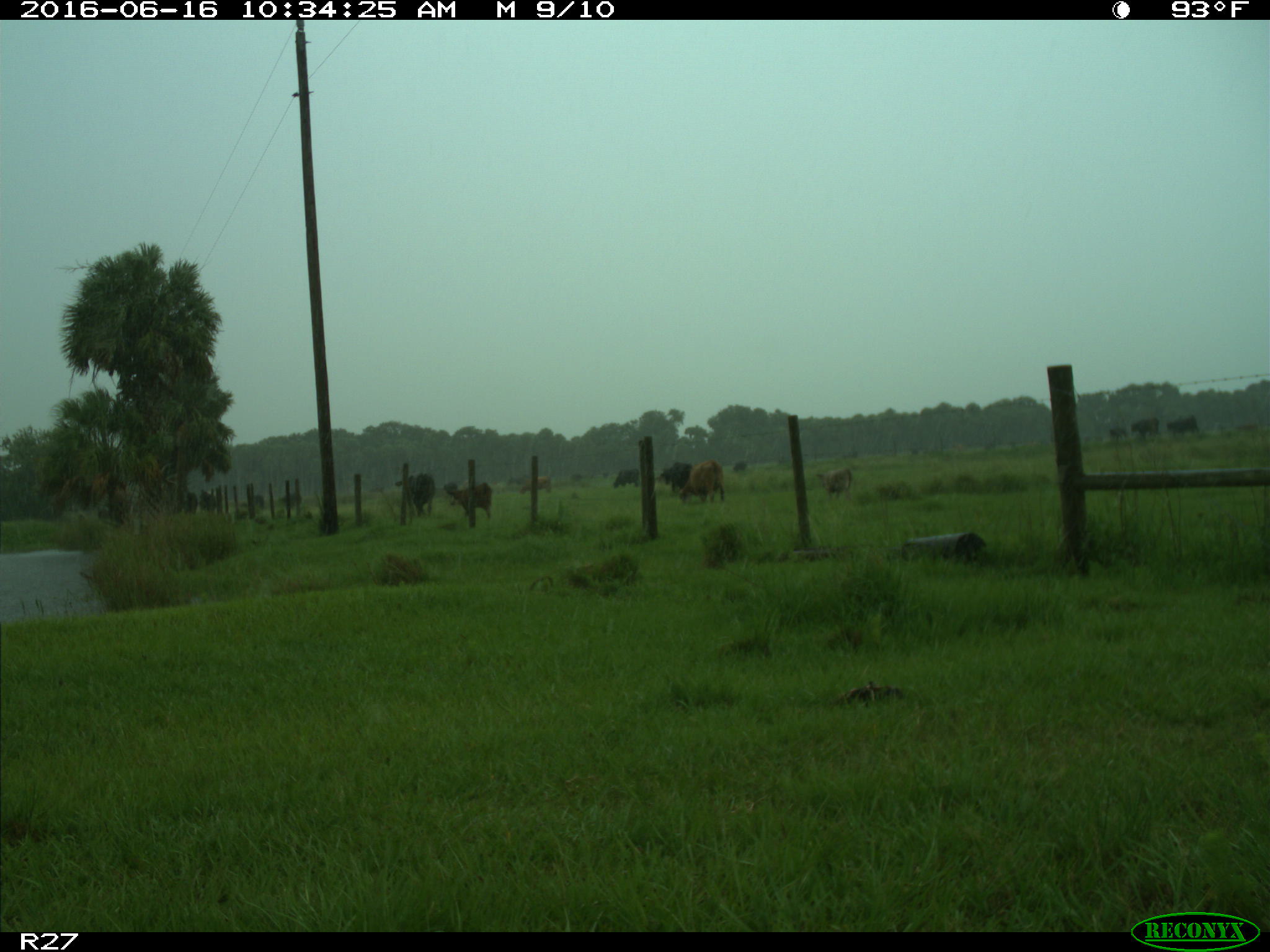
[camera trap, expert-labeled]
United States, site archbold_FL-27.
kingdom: Animalia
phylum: Chordata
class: Mammalia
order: Artiodactyla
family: Bovidae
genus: Bos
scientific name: Bos taurus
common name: domestic cow